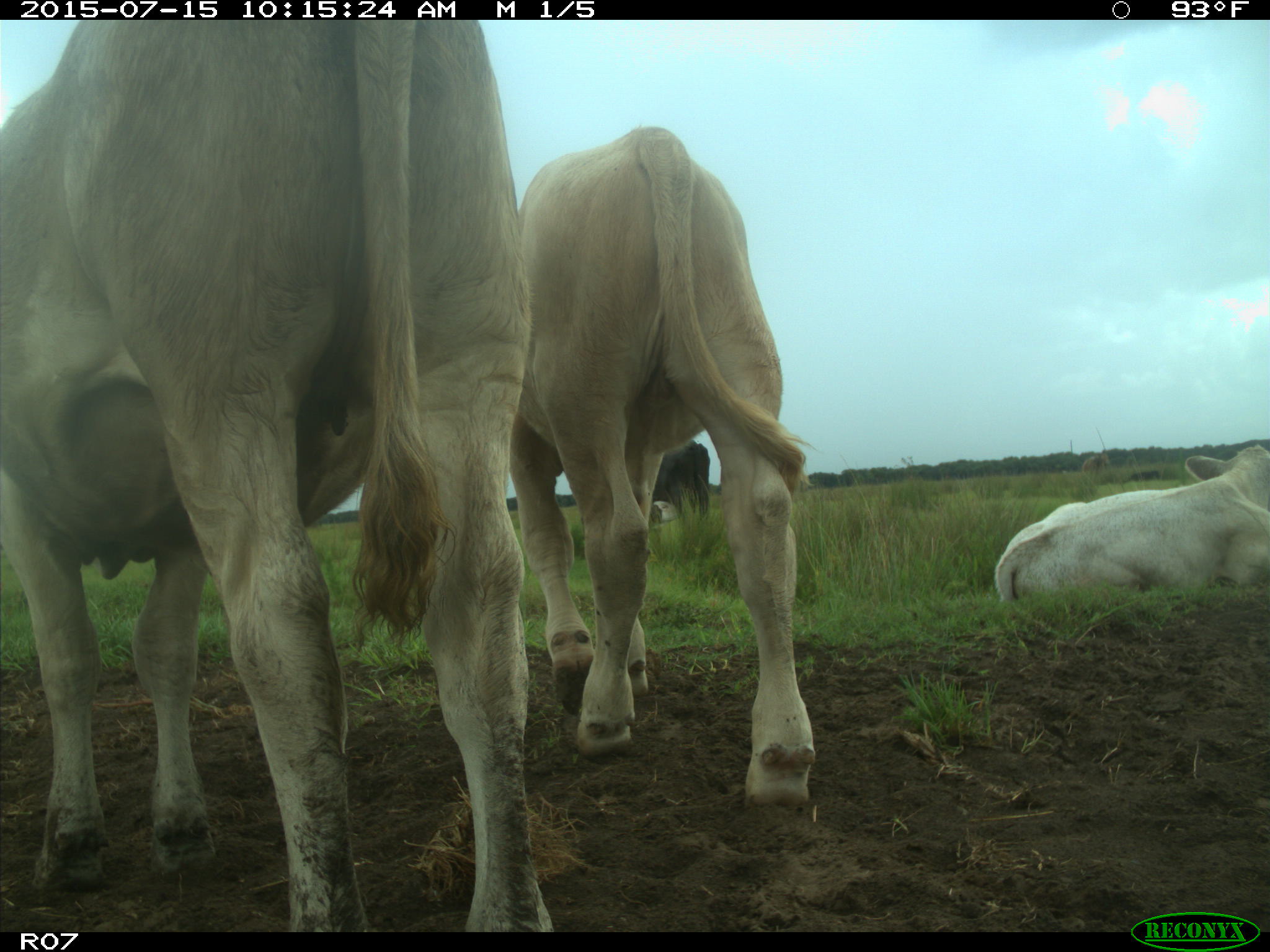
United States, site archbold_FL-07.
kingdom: Animalia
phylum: Chordata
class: Mammalia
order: Artiodactyla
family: Bovidae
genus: Bos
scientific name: Bos taurus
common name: domestic cow